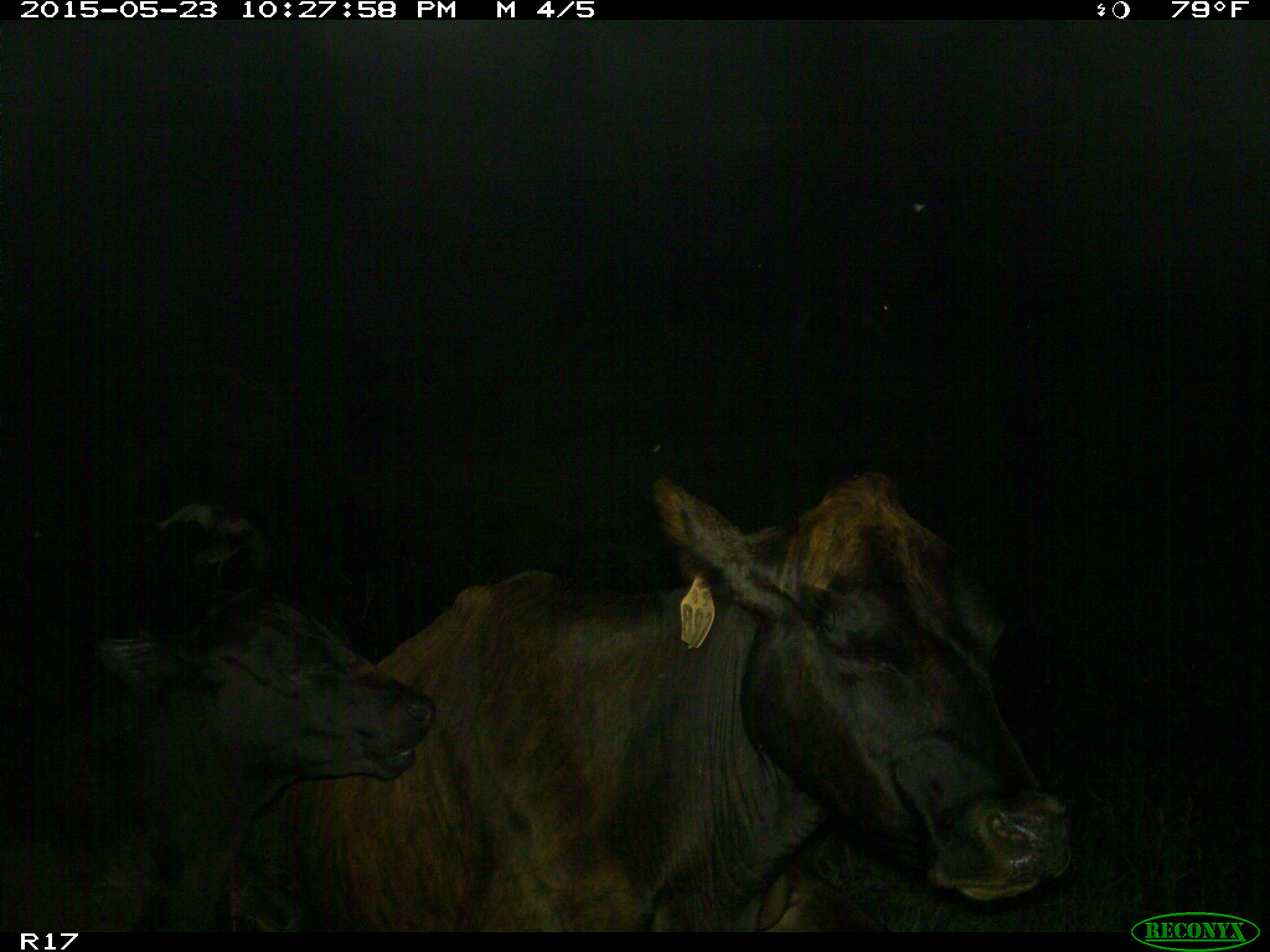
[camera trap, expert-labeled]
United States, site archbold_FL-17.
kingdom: Animalia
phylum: Chordata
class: Mammalia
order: Artiodactyla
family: Bovidae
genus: Bos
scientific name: Bos taurus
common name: domestic cow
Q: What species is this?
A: Bos taurus (domestic cow).